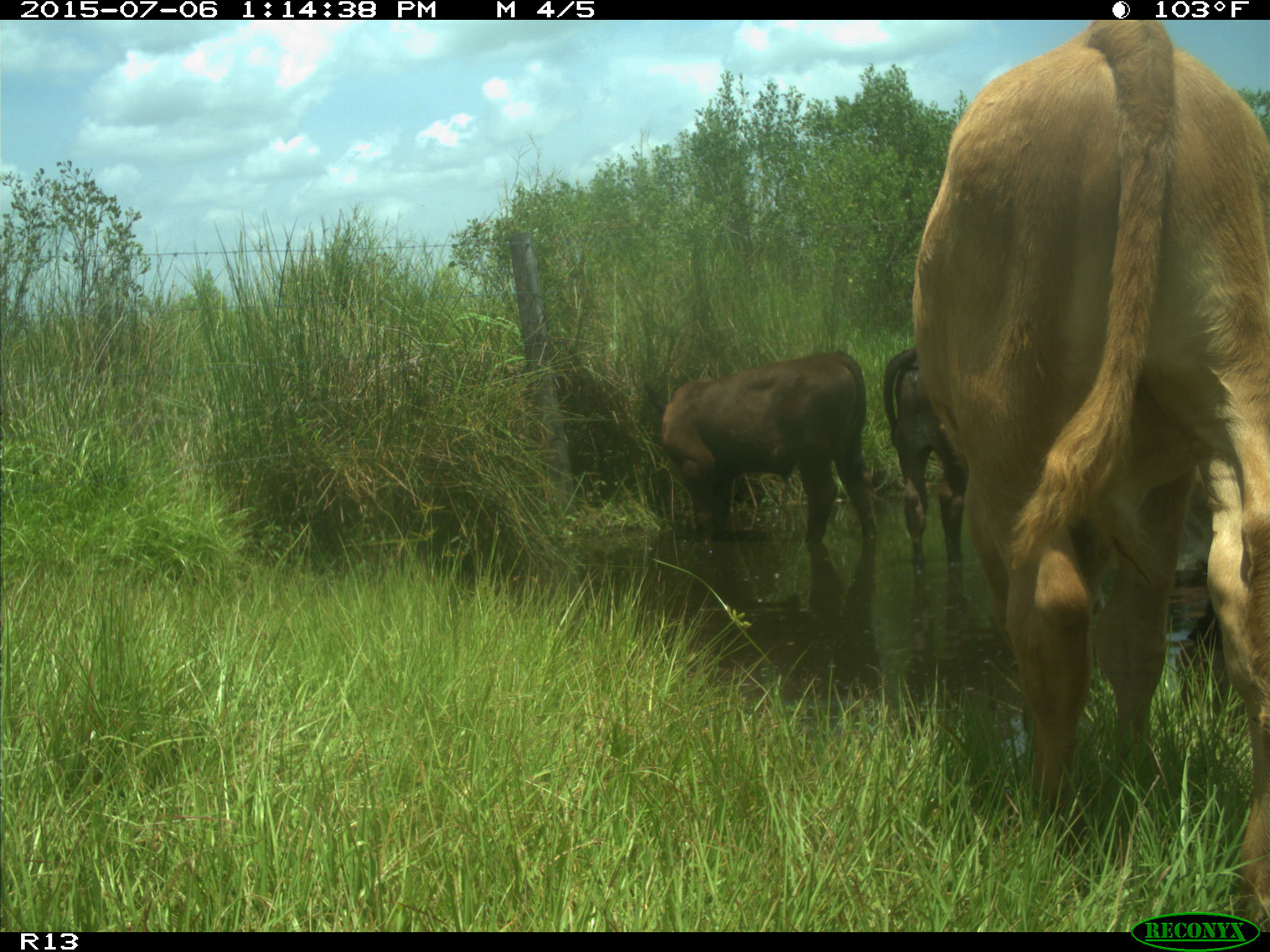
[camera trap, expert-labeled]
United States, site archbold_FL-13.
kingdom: Animalia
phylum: Chordata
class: Mammalia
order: Artiodactyla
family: Bovidae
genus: Bos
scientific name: Bos taurus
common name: domestic cow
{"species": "Bos taurus (domestic cow)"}